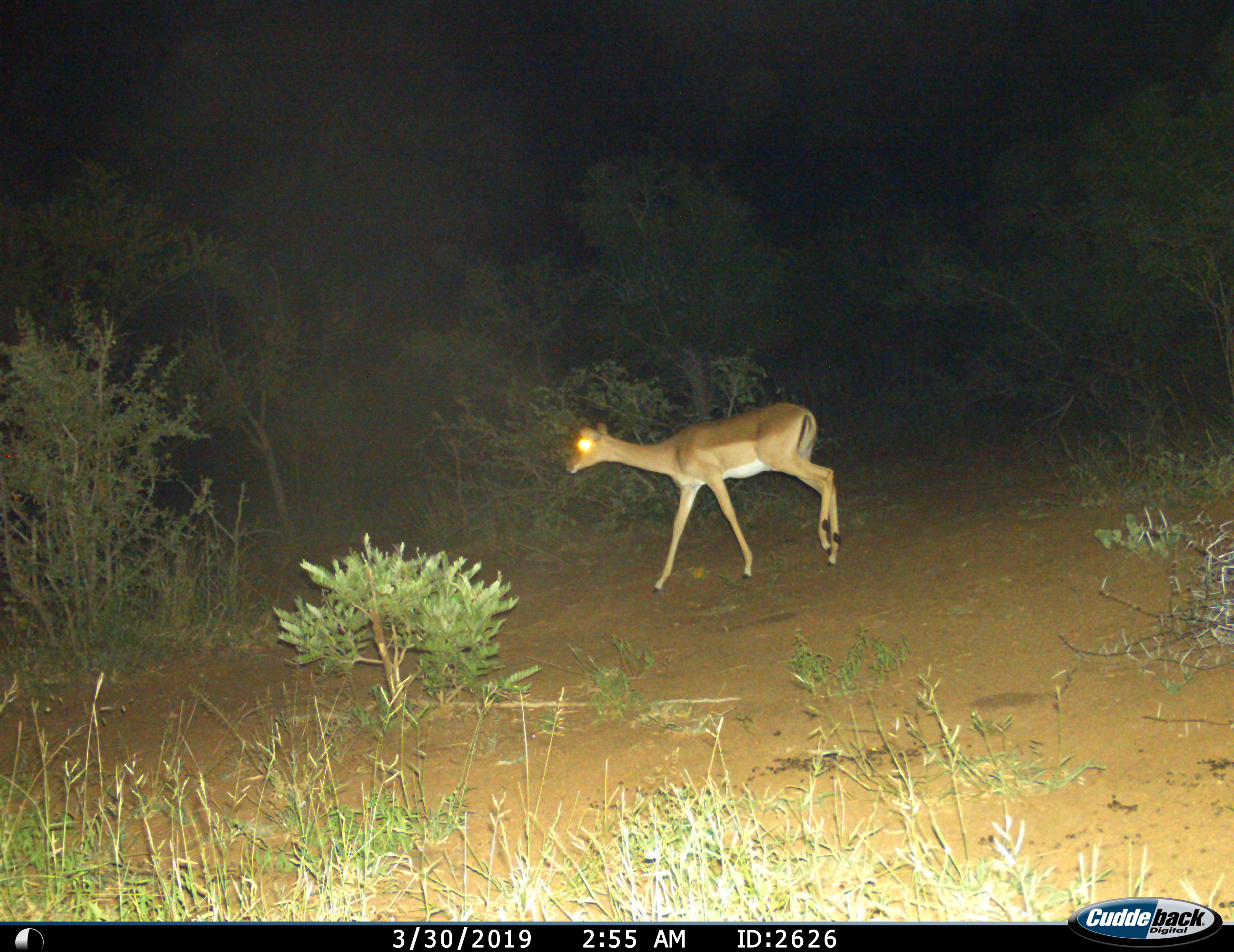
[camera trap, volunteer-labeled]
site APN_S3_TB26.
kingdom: Animalia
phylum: Chordata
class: Mammalia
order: Artiodactyla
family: Bovidae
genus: Aepyceros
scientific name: Aepyceros melampus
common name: impala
Impala (Aepyceros melampus), count 1. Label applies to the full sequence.